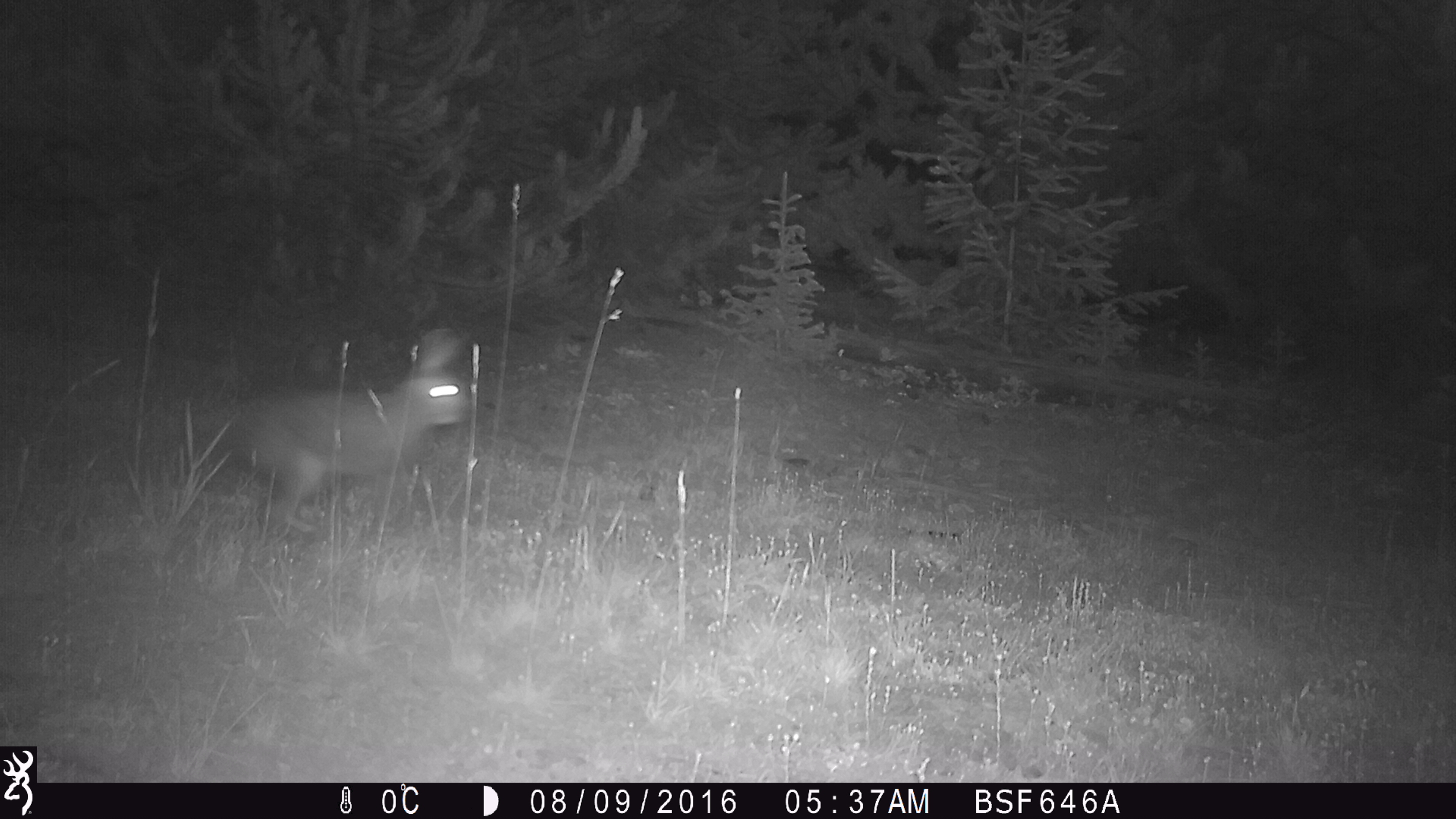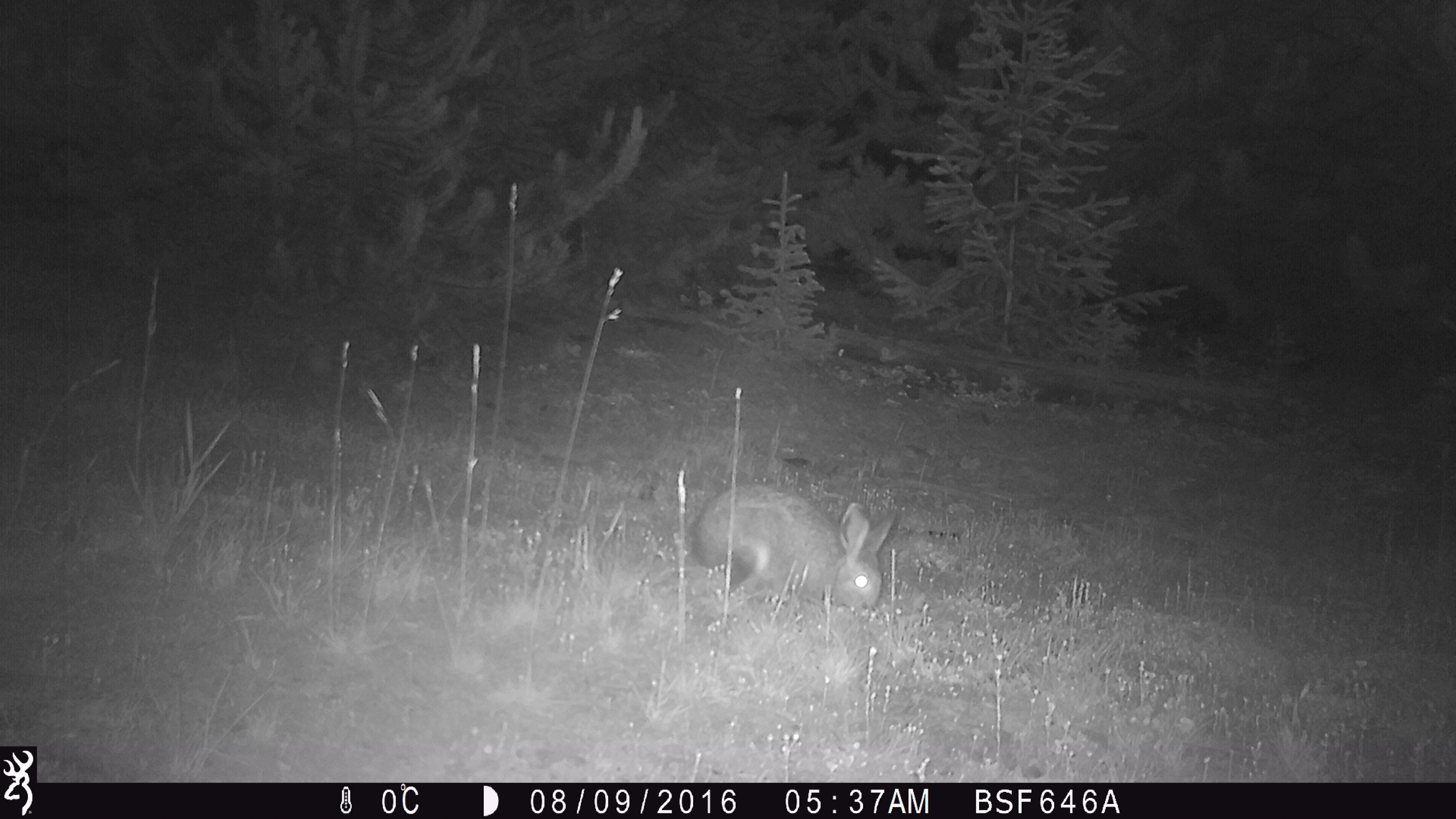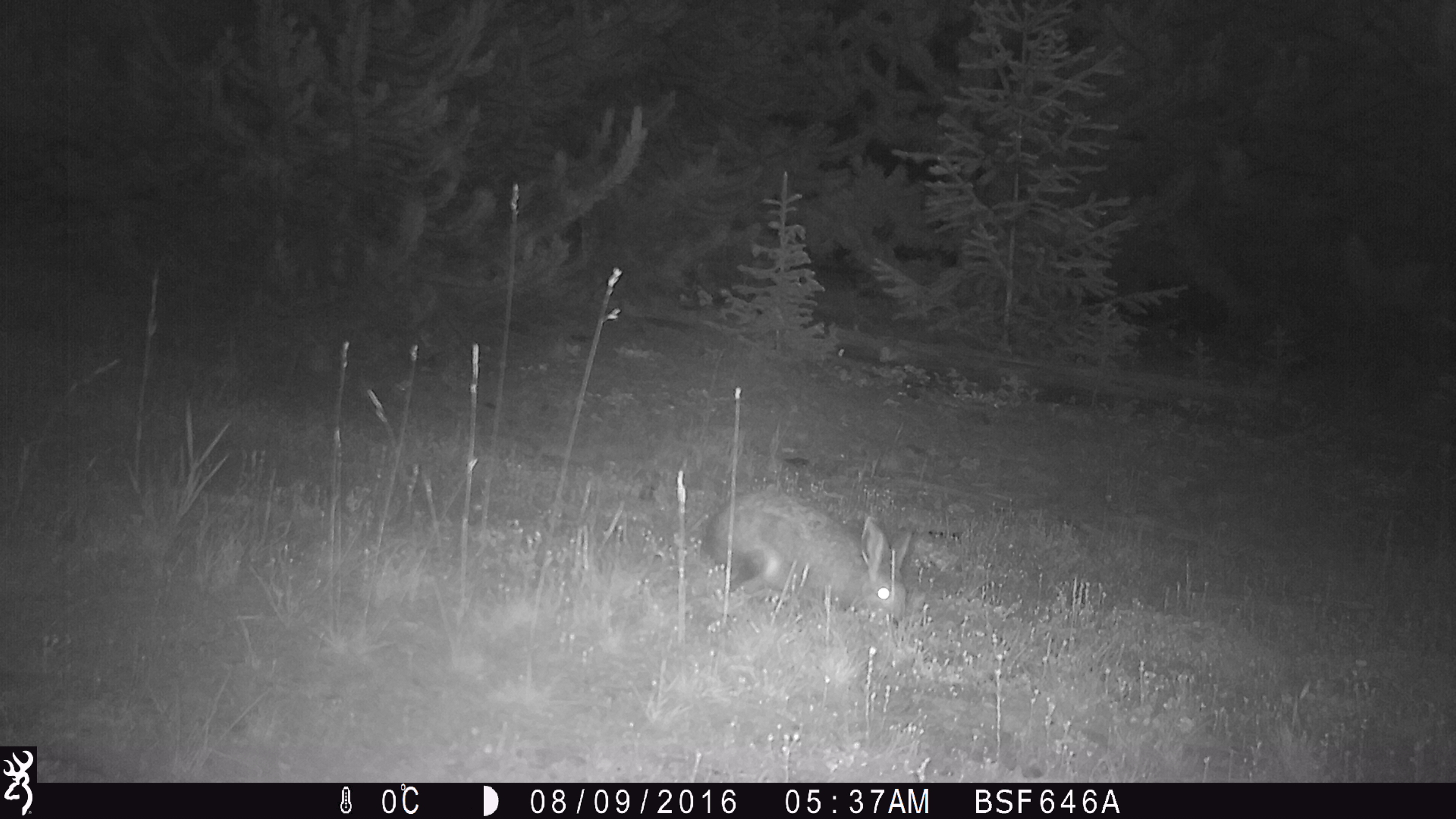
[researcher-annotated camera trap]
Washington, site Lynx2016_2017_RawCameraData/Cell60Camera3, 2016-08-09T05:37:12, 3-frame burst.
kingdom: Animalia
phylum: Chordata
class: Mammalia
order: Lagomorpha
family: Leporidae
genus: Lepus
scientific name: Lepus americanus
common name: snowshoe hare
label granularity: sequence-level